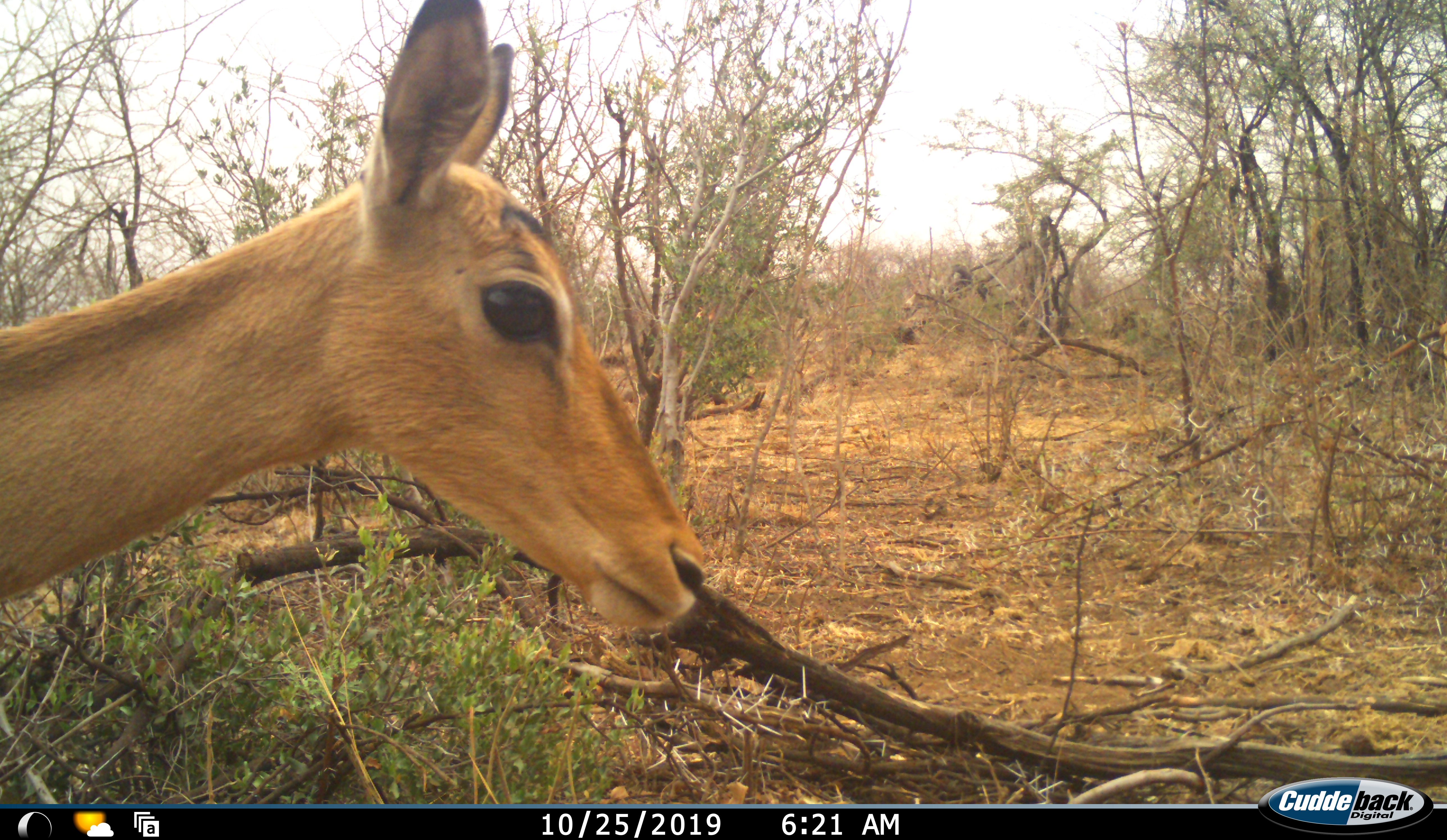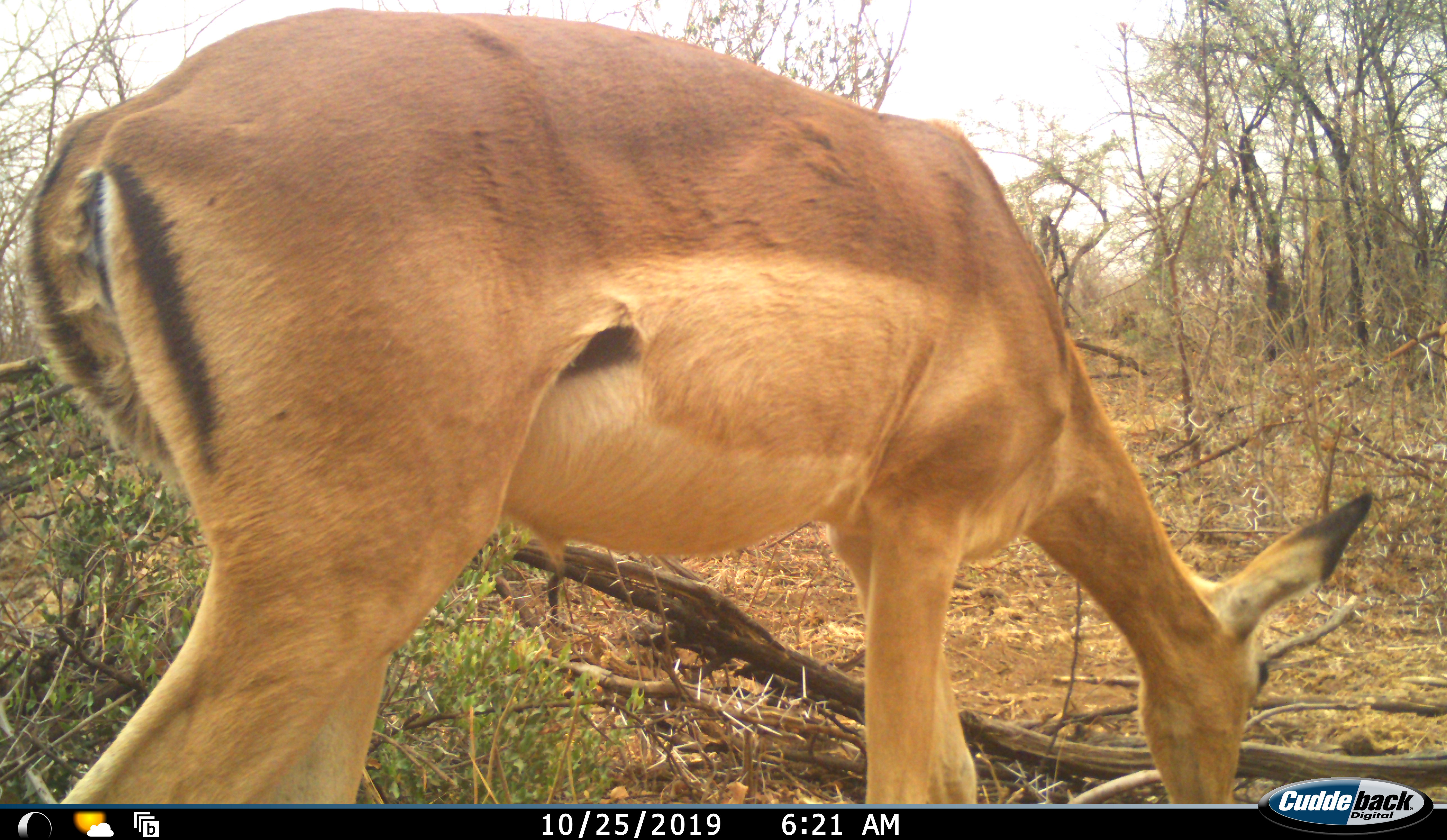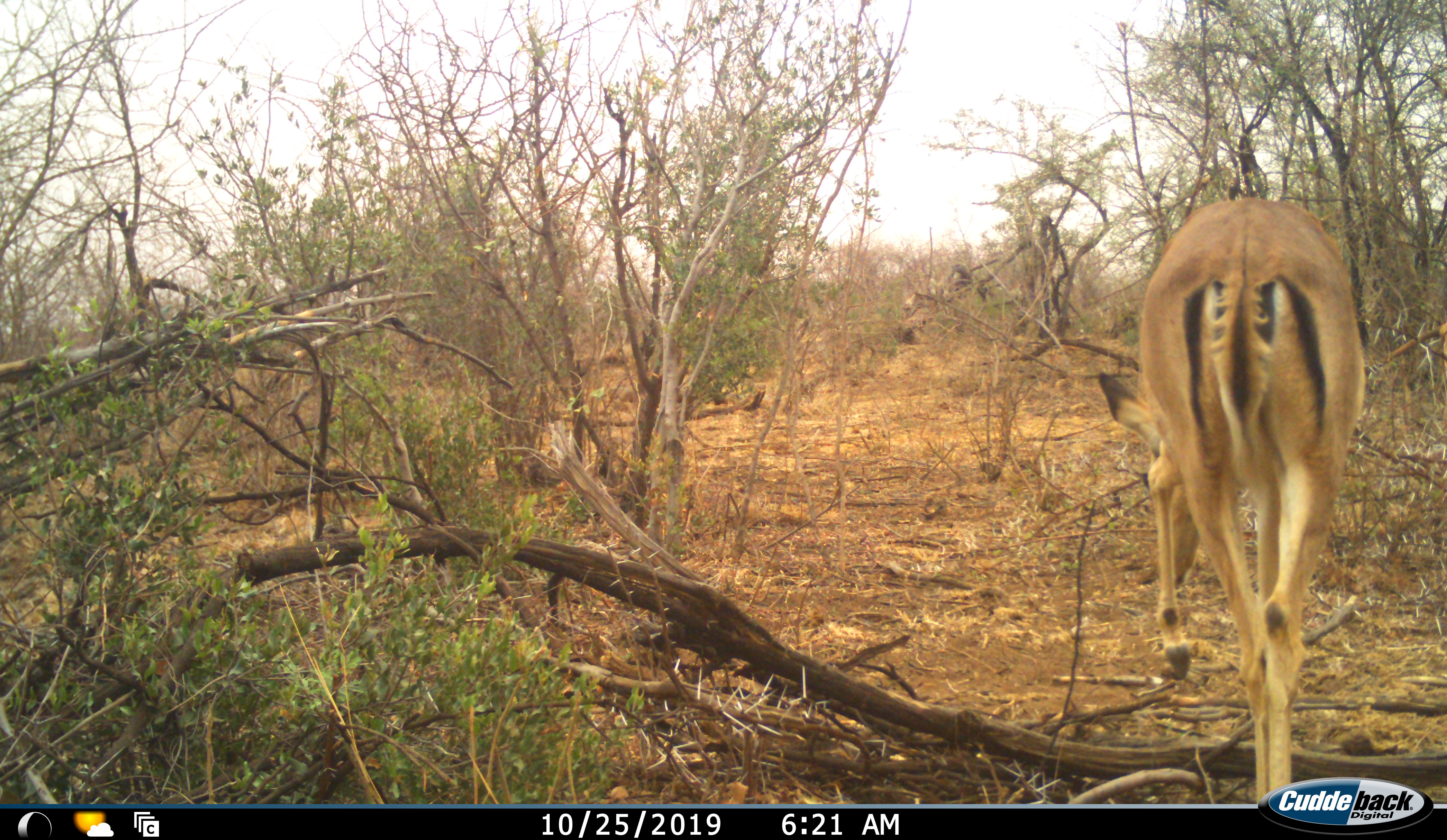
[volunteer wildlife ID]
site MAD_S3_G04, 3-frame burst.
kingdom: Animalia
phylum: Chordata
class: Mammalia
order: Artiodactyla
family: Bovidae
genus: Aepyceros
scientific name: Aepyceros melampus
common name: impala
Impala (Aepyceros melampus), count 1. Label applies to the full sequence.